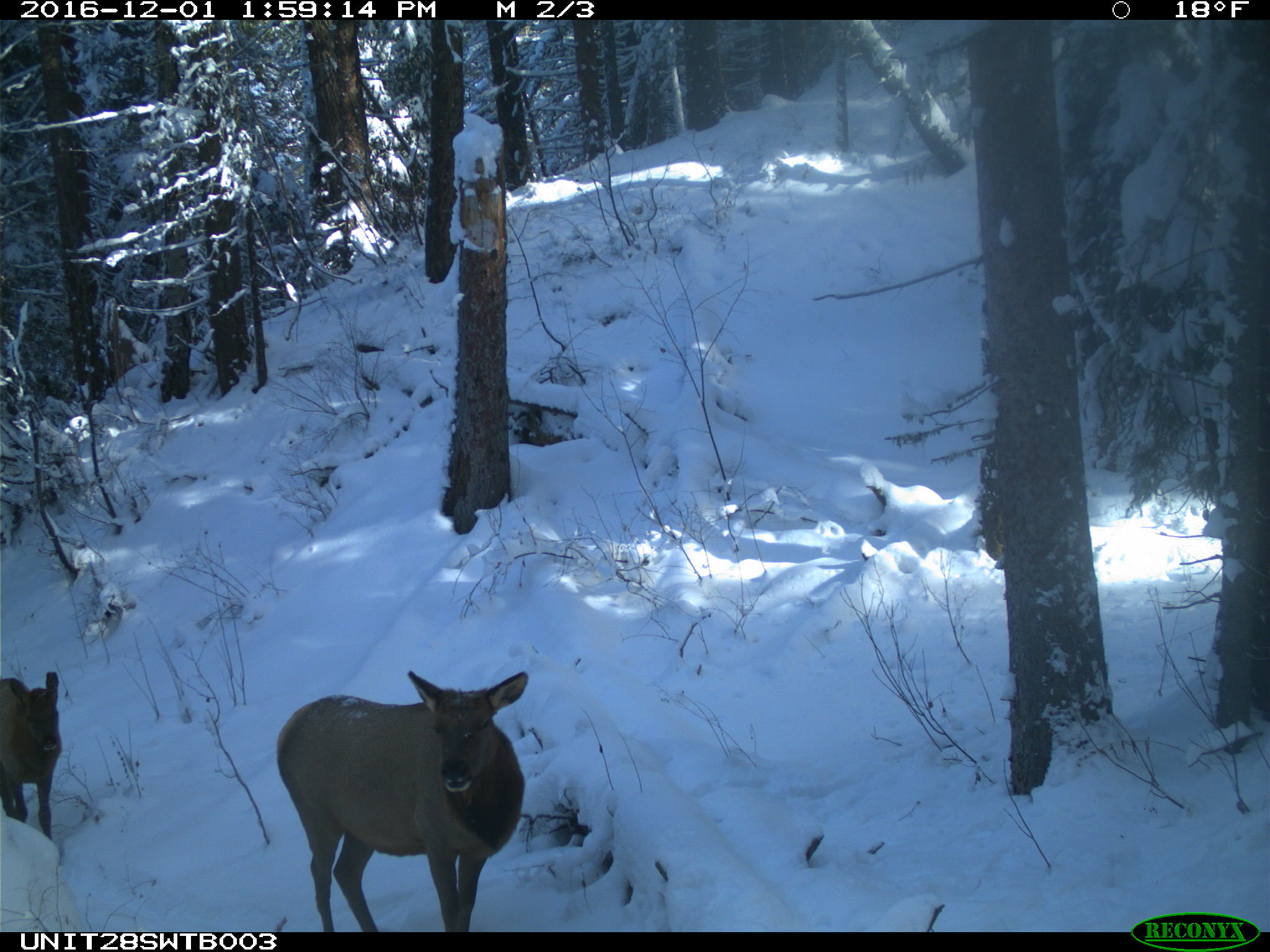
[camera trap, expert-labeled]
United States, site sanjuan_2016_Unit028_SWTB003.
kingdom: Animalia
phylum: Chordata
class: Mammalia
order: Artiodactyla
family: Cervidae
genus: Cervus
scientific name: Cervus elaphus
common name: red deer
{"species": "Cervus elaphus (red deer)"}